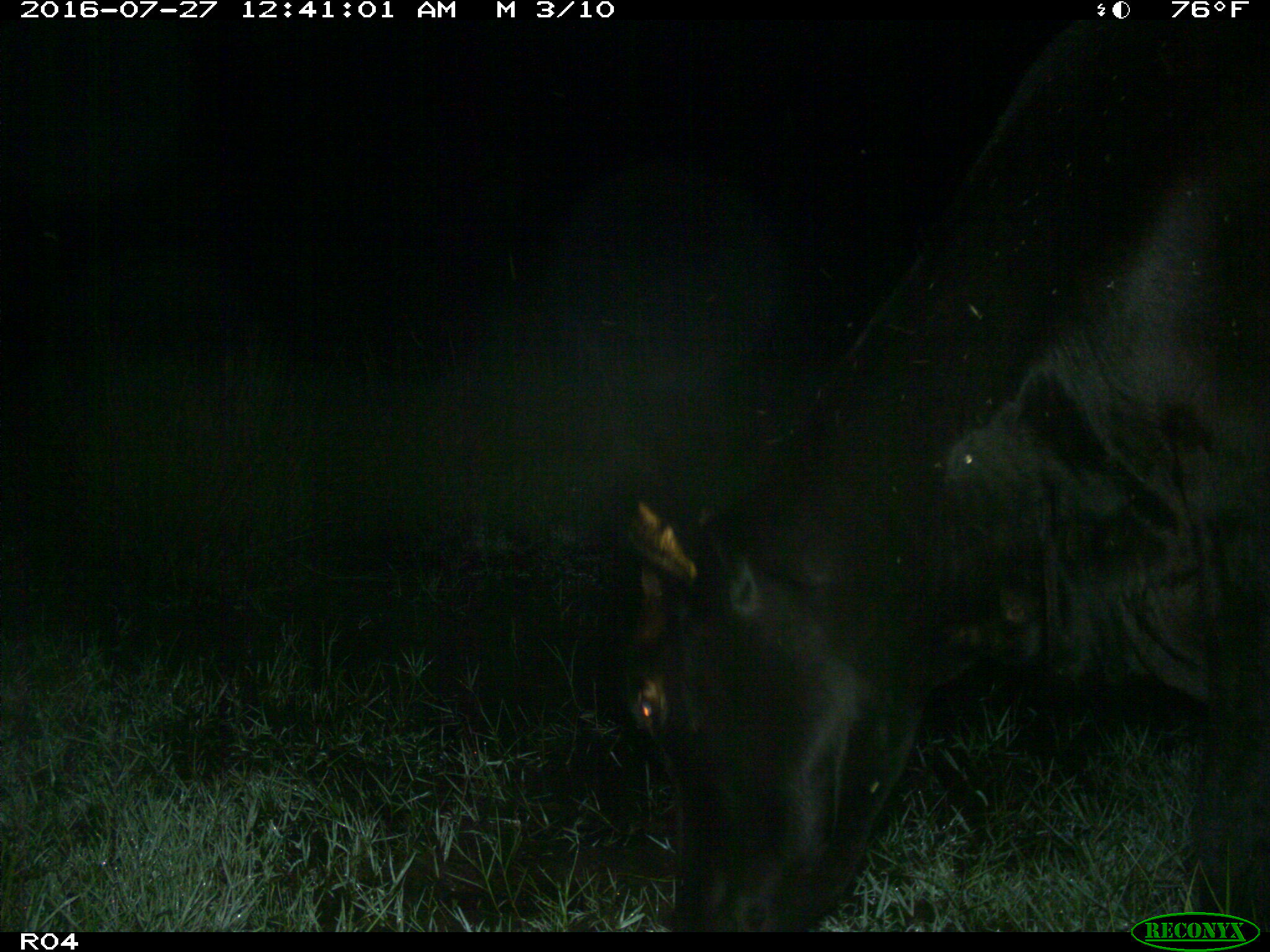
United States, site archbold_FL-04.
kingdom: Animalia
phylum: Chordata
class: Mammalia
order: Artiodactyla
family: Bovidae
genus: Bos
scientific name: Bos taurus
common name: domestic cow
Bos taurus (domestic cow).